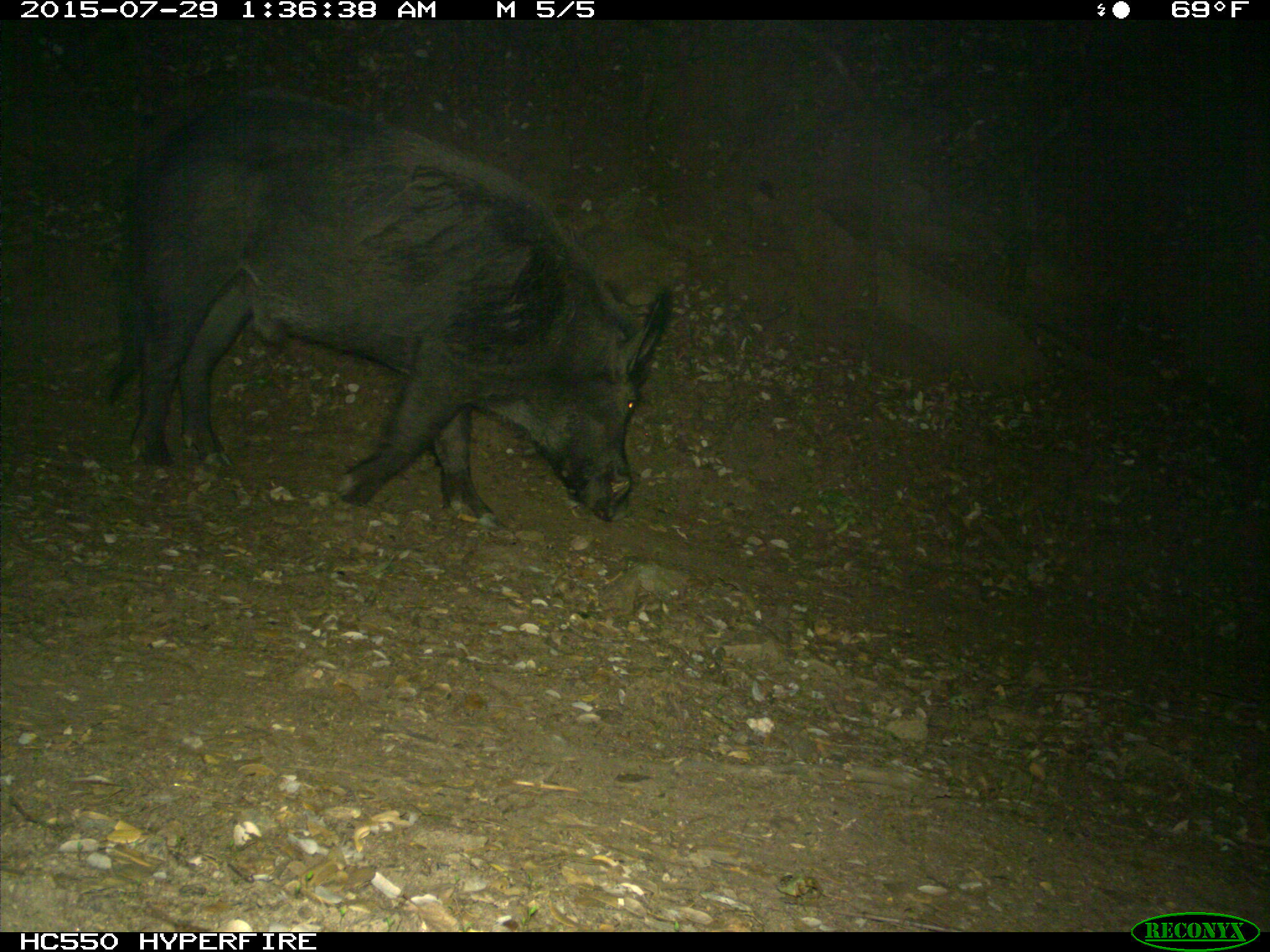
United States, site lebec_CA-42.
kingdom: Animalia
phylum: Chordata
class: Mammalia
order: Artiodactyla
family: Suidae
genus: Sus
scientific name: Sus scrofa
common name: wild boar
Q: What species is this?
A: Sus scrofa (wild boar).